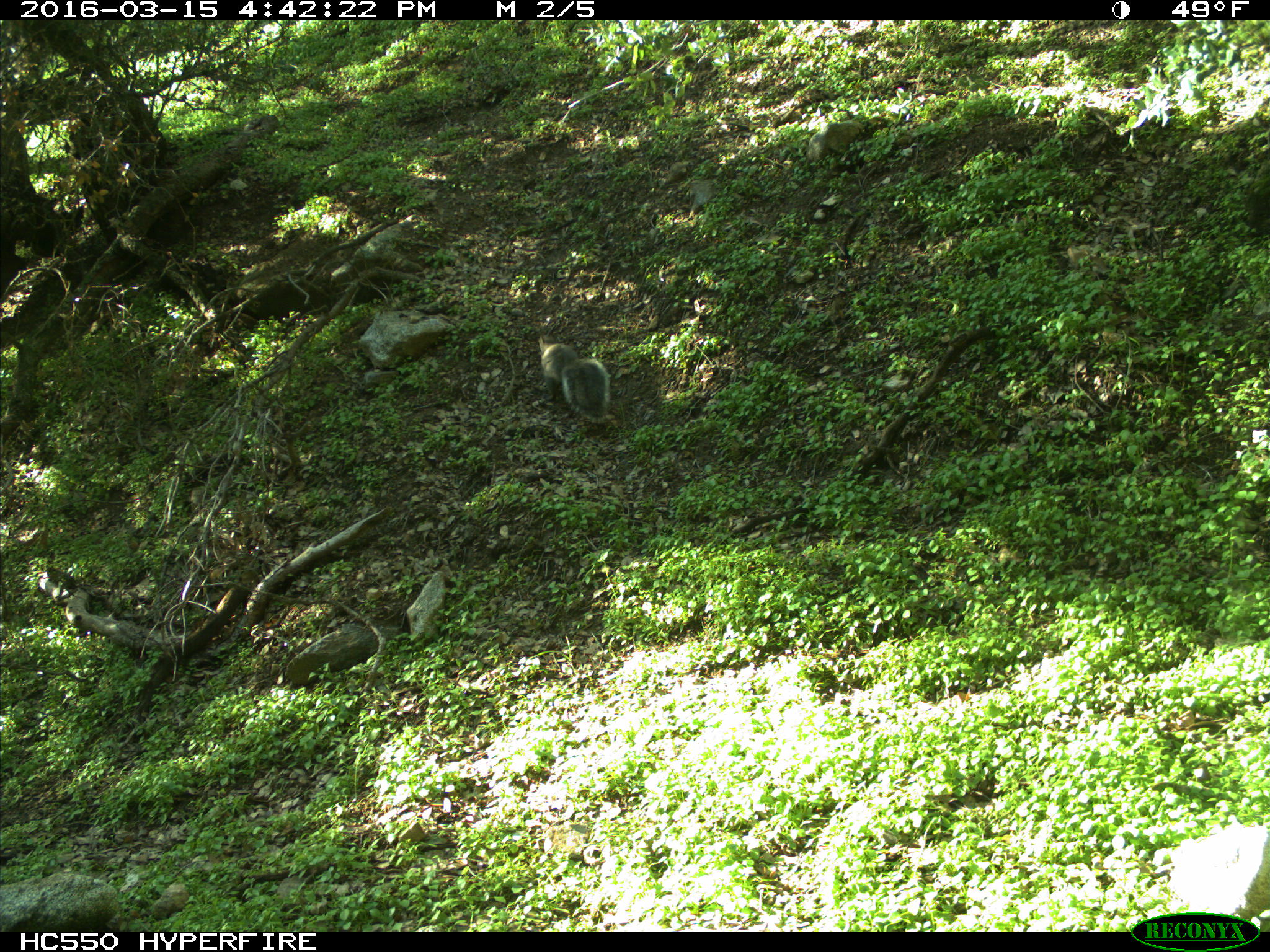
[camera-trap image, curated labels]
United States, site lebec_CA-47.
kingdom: Animalia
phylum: Chordata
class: Mammalia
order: Rodentia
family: Sciuridae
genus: Sciurus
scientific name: Sciurus carolinensis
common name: eastern gray squirrel